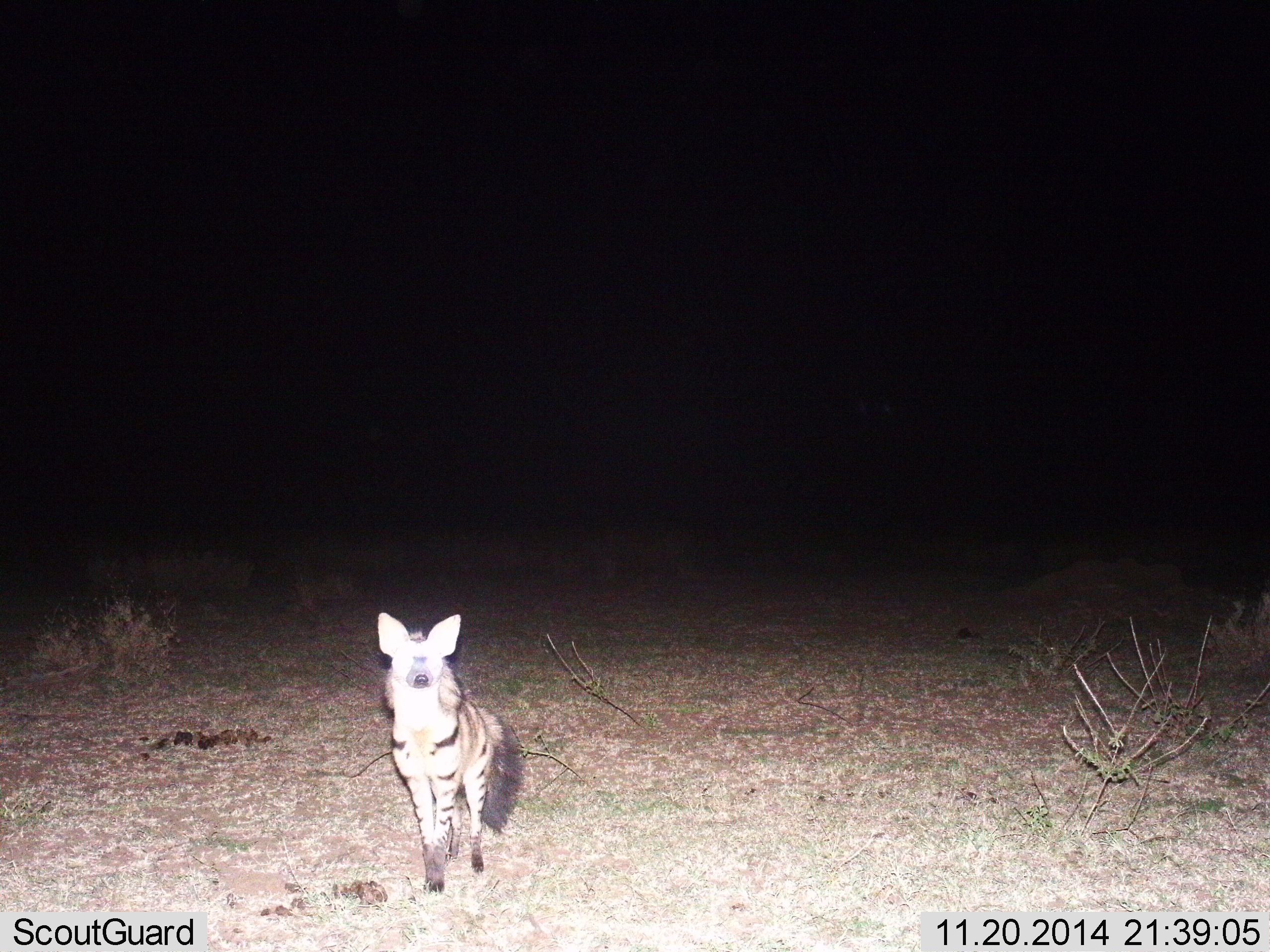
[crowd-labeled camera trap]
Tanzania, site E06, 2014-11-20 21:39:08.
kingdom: Animalia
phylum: Chordata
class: Mammalia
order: Carnivora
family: Hyaenidae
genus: Proteles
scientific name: Proteles cristatus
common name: aardwolf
Aardwolf (Proteles cristatus), count 1. Behavior (volunteer vote fractions): standing 70%, resting 0%, moving 30%, interacting 0%. Young present (vote fraction): 0%. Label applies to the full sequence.